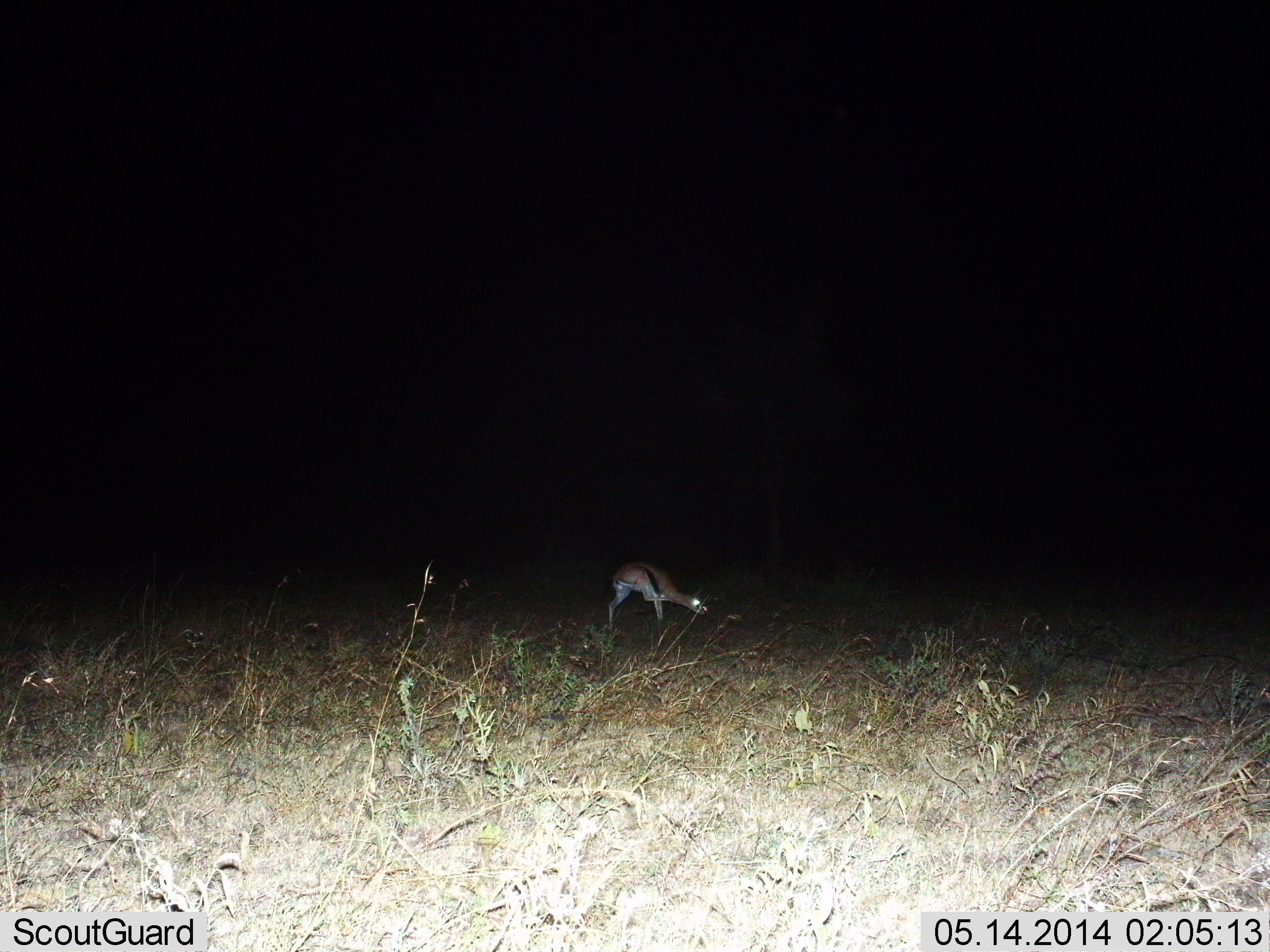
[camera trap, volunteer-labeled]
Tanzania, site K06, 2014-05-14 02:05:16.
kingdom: Animalia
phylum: Chordata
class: Mammalia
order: Artiodactyla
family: Bovidae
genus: Eudorcas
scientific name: Eudorcas thomsonii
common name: thomson's gazelle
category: gazellethomsons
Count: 1.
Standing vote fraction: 70%.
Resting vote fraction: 0%.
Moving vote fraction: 10%.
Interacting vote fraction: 0%.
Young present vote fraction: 0%.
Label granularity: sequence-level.